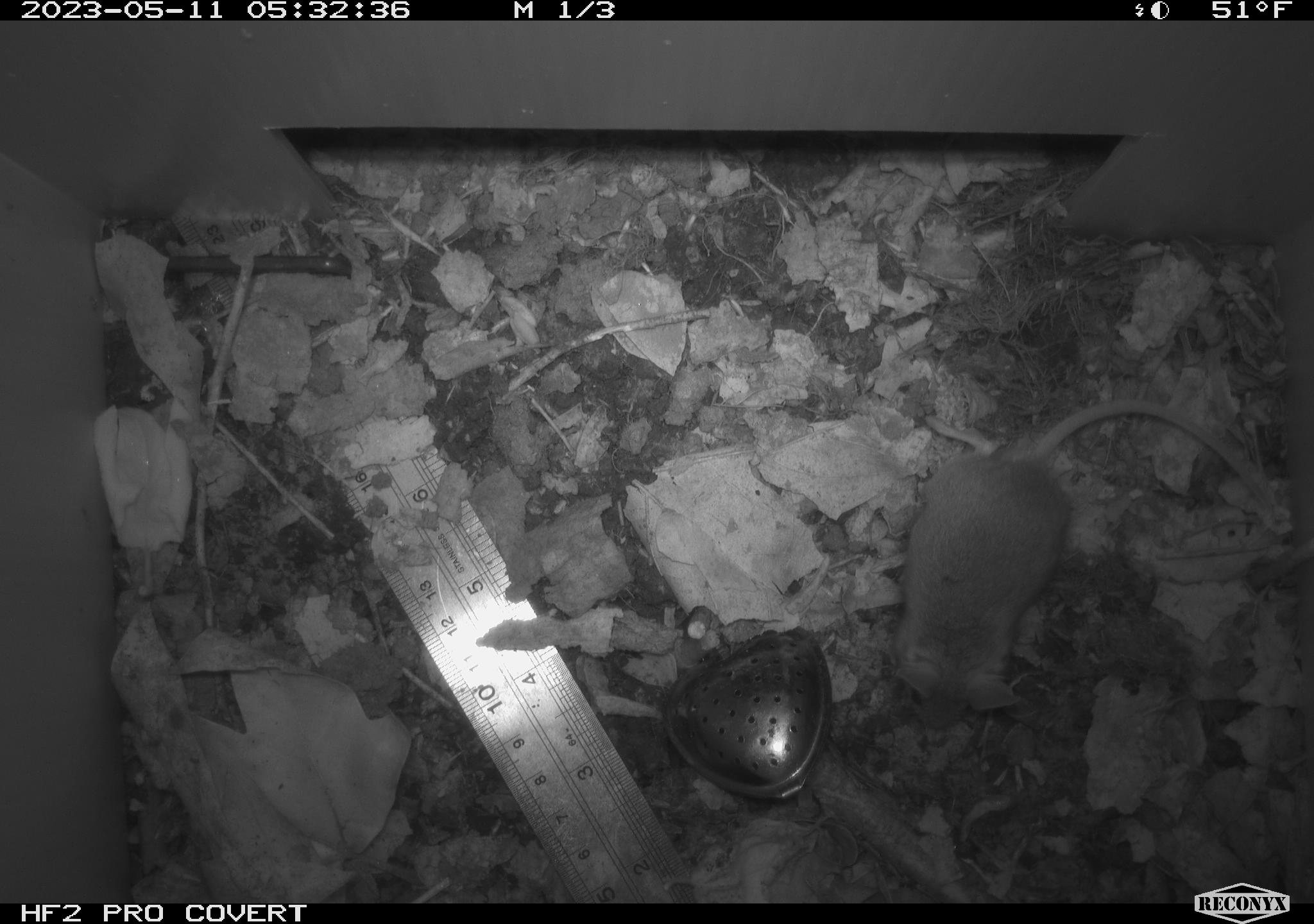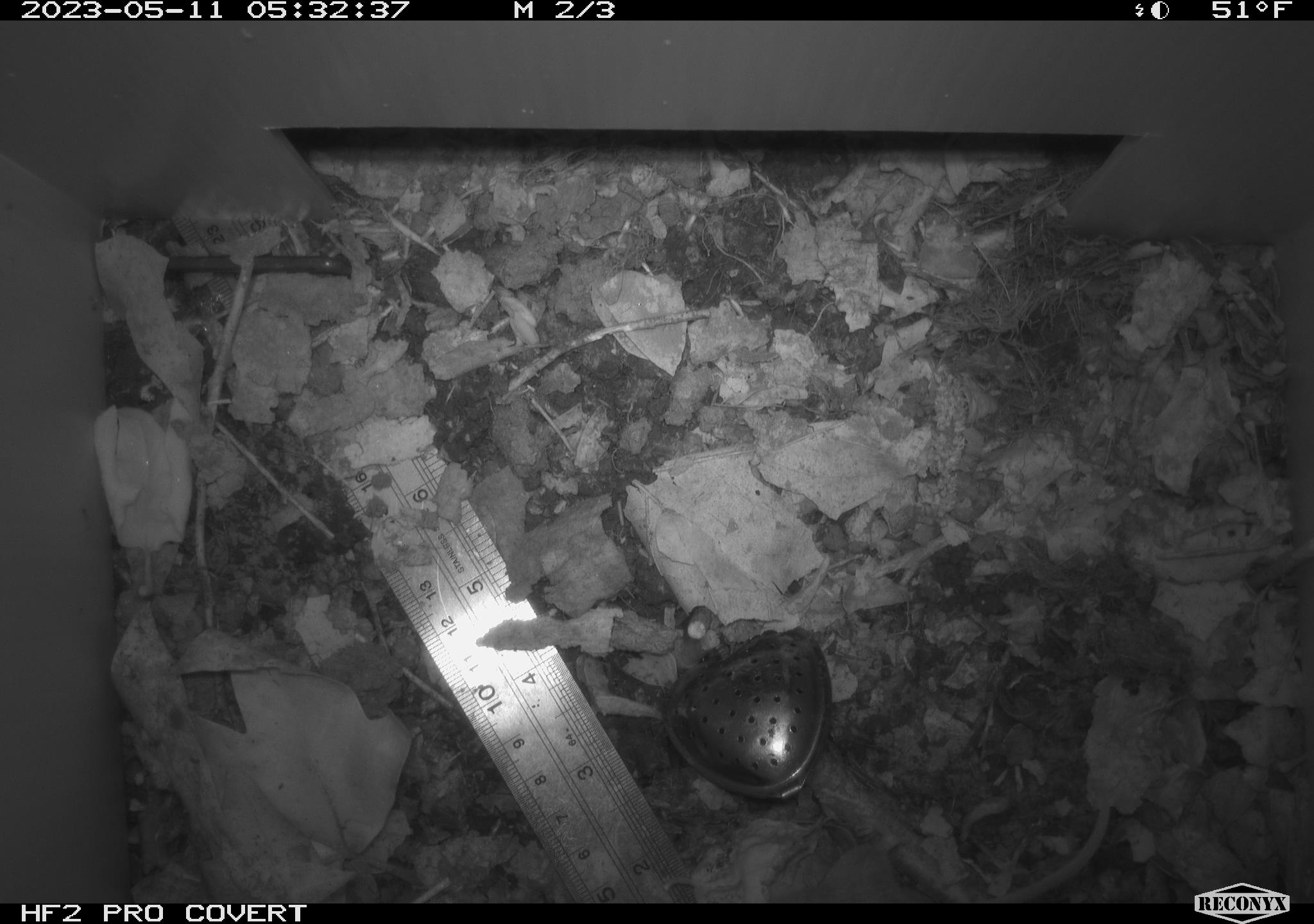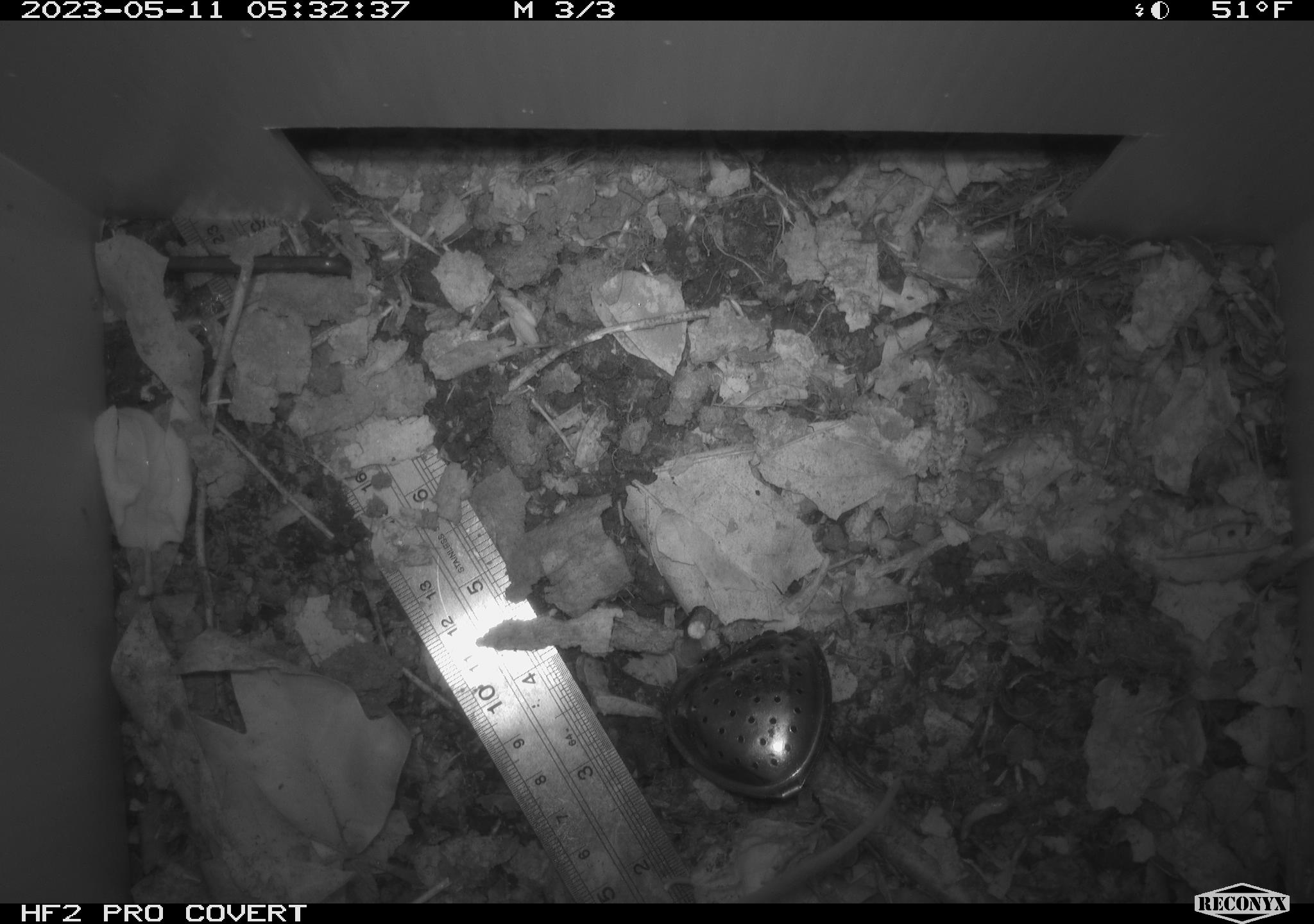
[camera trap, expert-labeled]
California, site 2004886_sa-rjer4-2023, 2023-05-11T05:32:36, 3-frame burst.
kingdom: Animalia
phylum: Chordata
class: Mammalia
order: Rodentia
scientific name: Rodentia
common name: mouse species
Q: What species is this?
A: Mouse species (Rodentia).